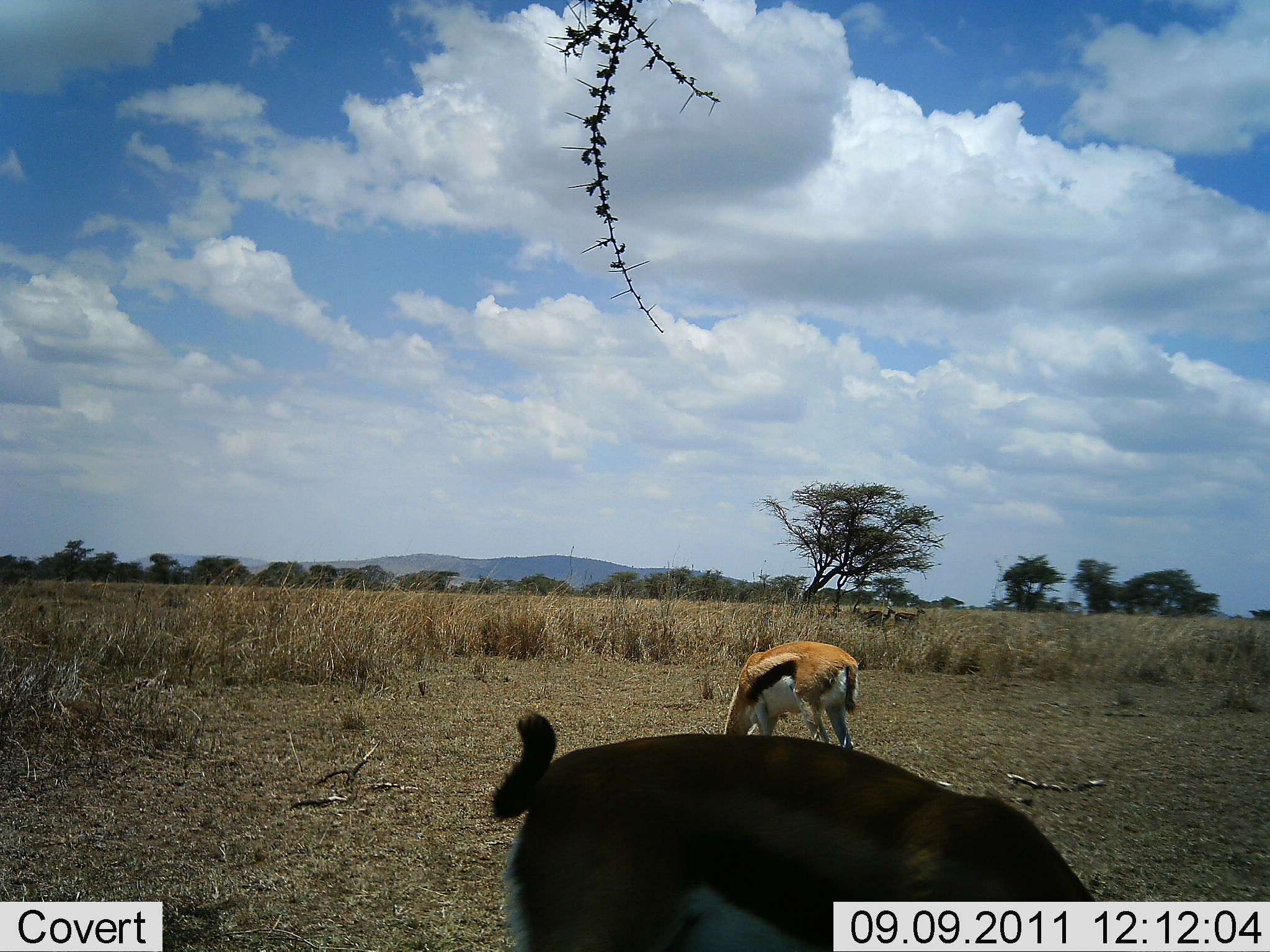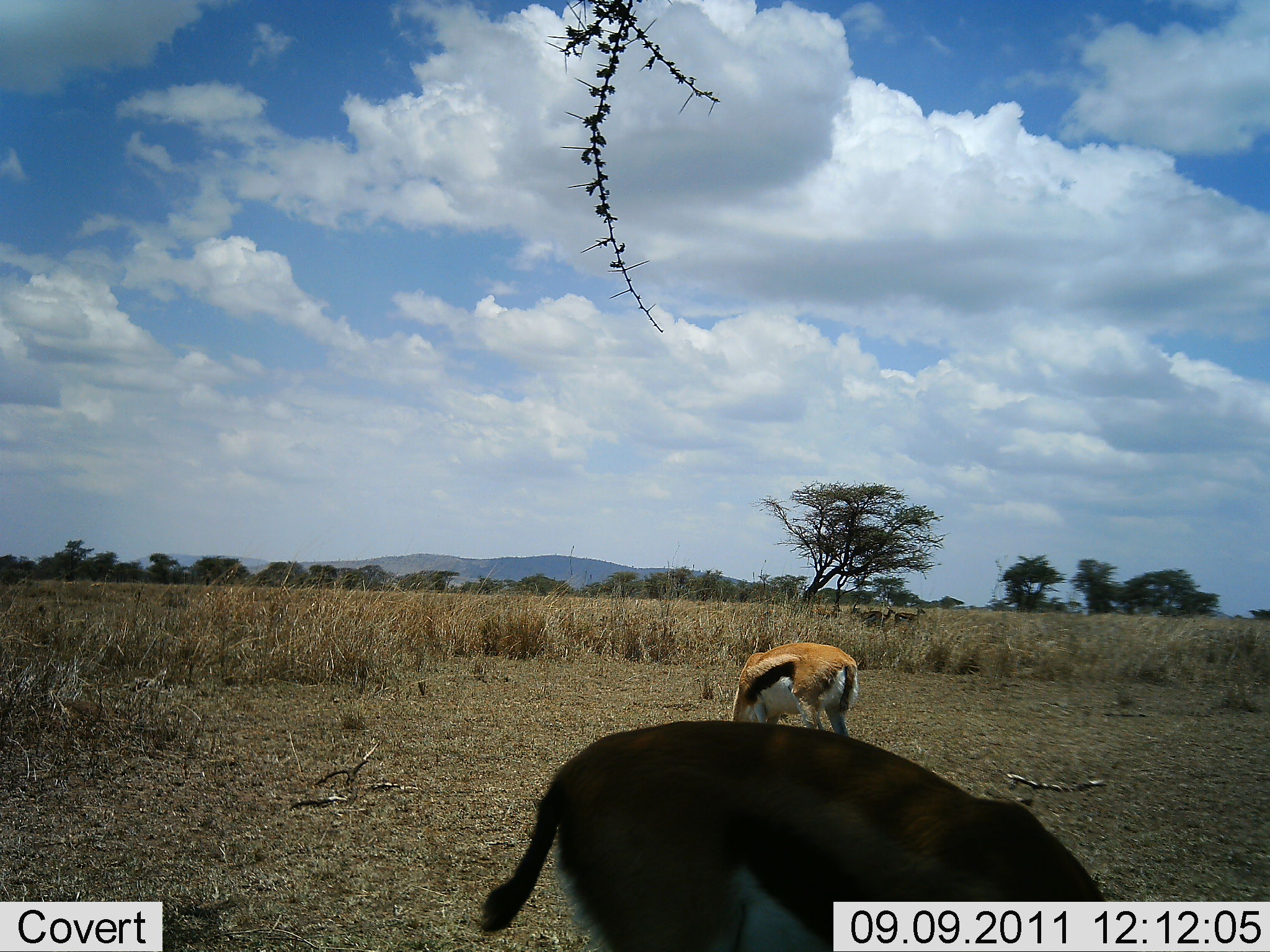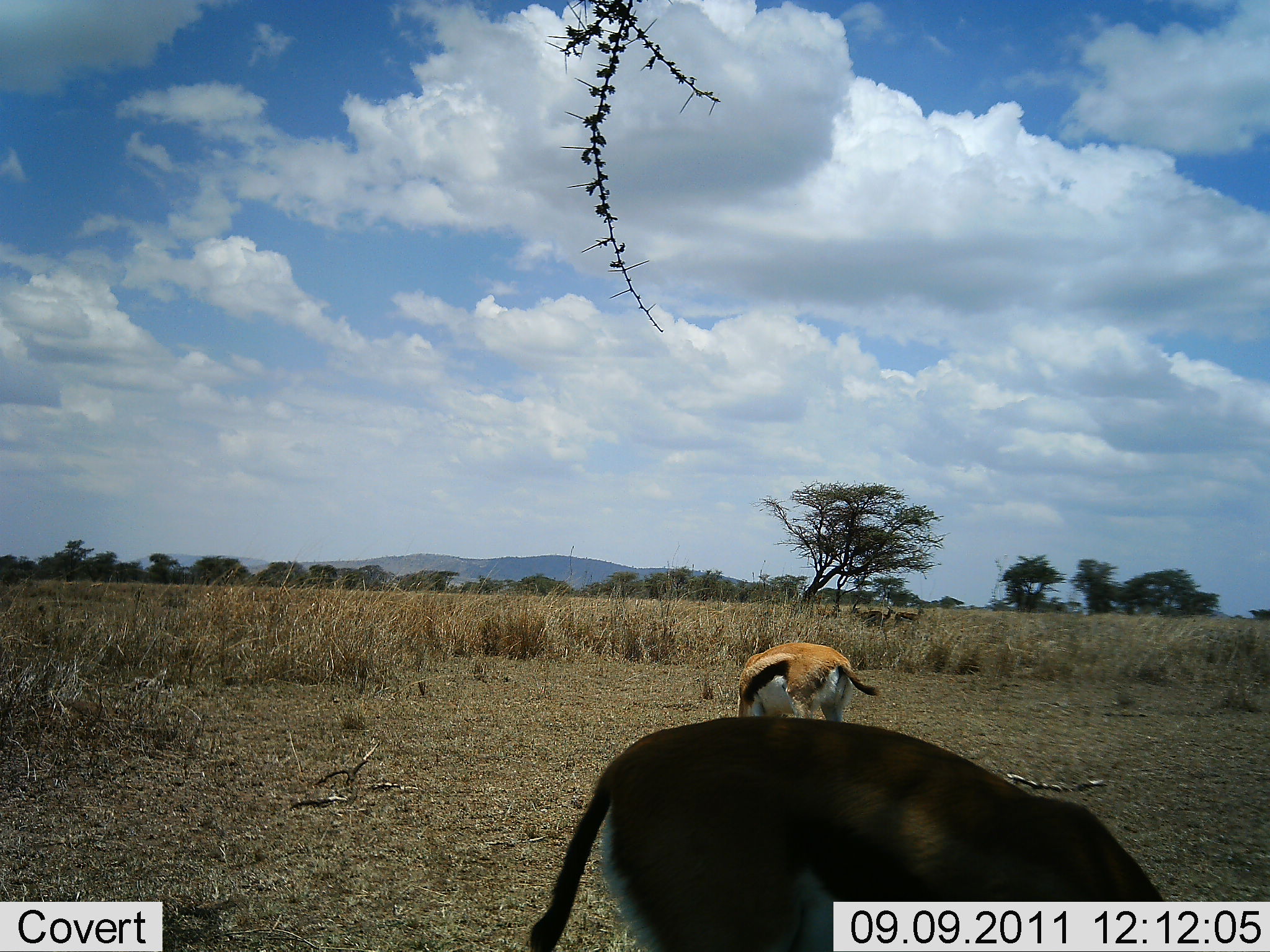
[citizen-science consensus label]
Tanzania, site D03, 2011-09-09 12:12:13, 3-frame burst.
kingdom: Animalia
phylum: Chordata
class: Mammalia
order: Artiodactyla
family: Bovidae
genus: Eudorcas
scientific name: Eudorcas thomsonii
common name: thomson's gazelle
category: gazellethomsons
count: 2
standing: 27%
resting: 0%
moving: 0%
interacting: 0%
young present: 0%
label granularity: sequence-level